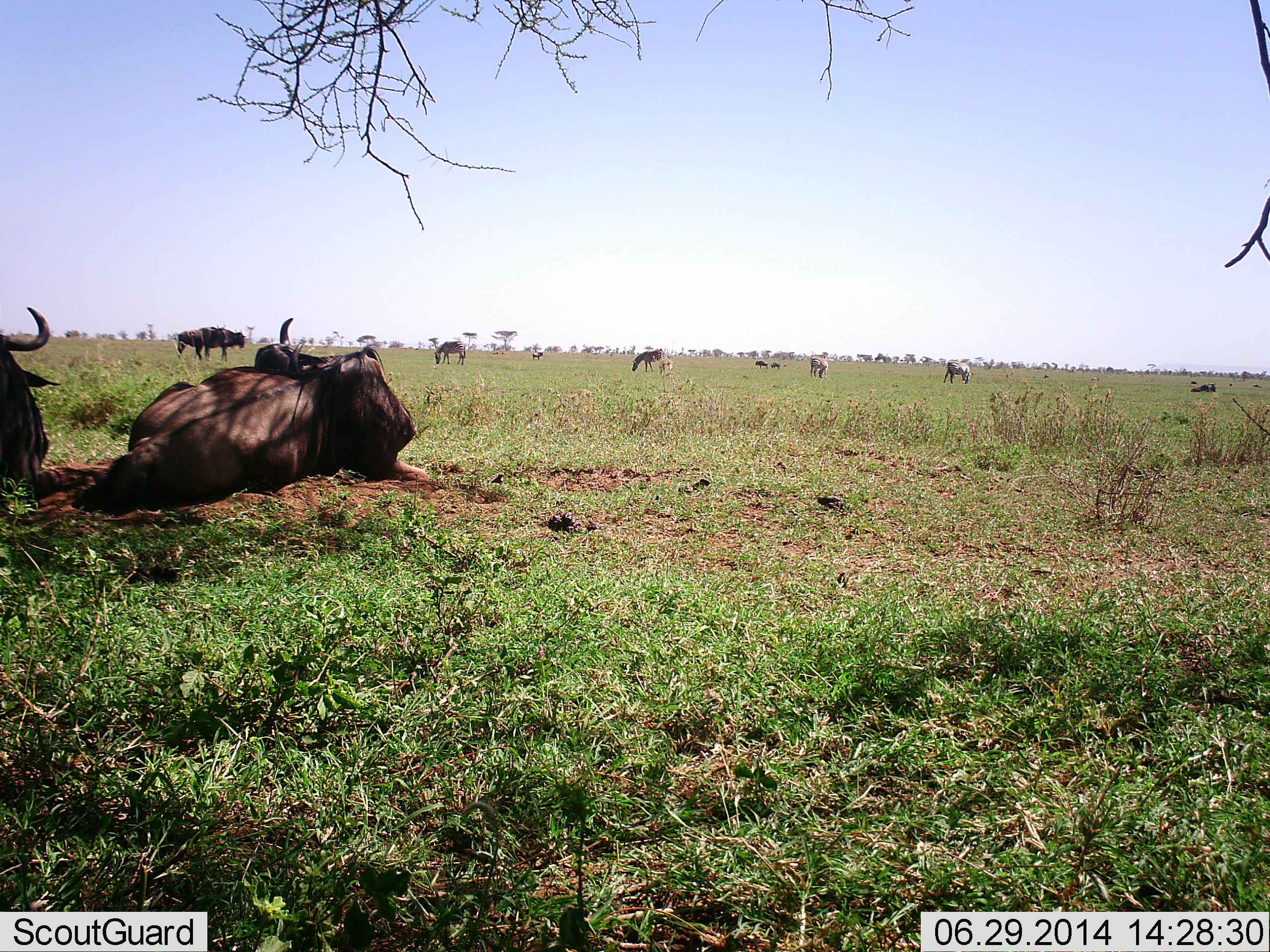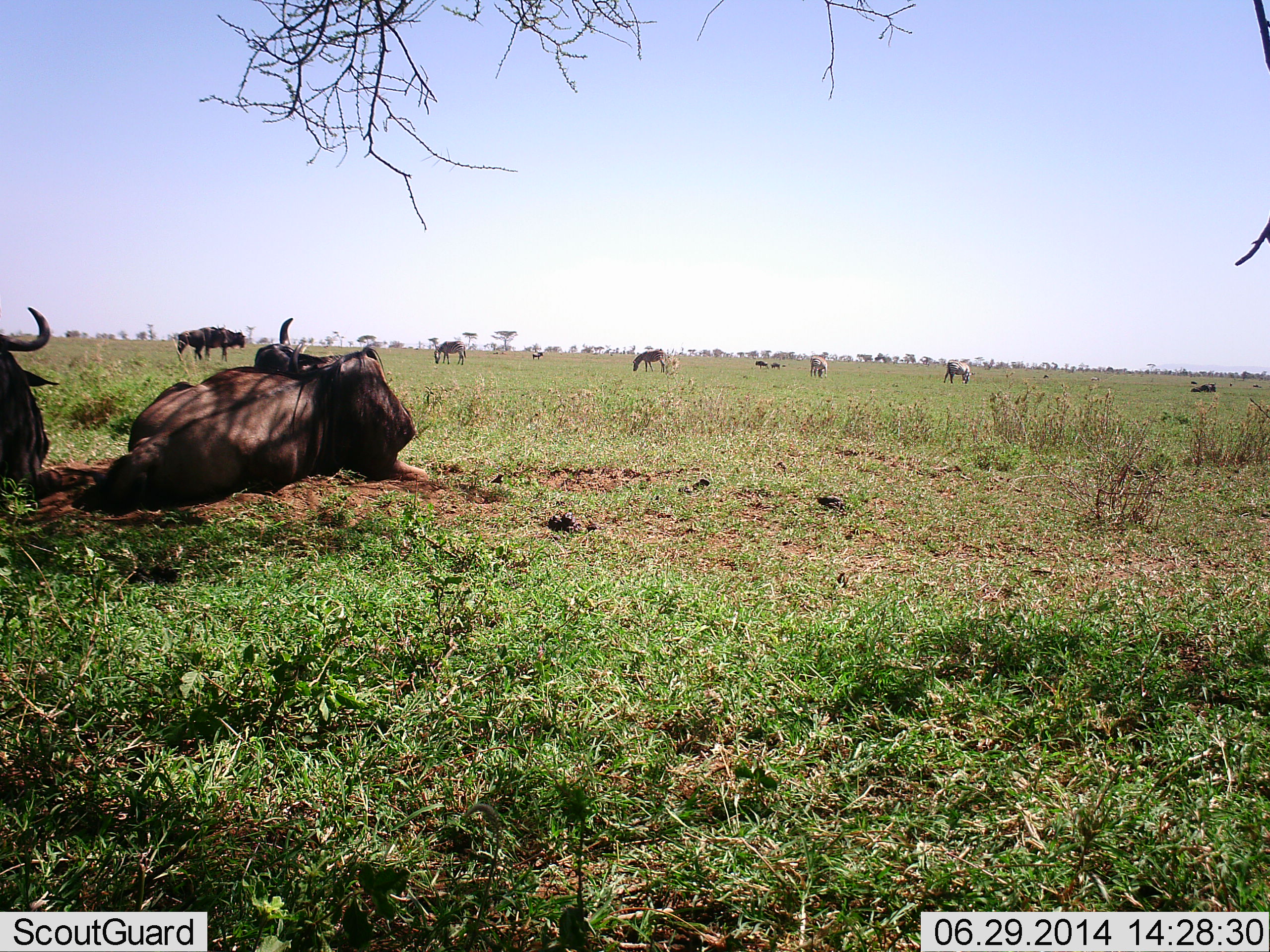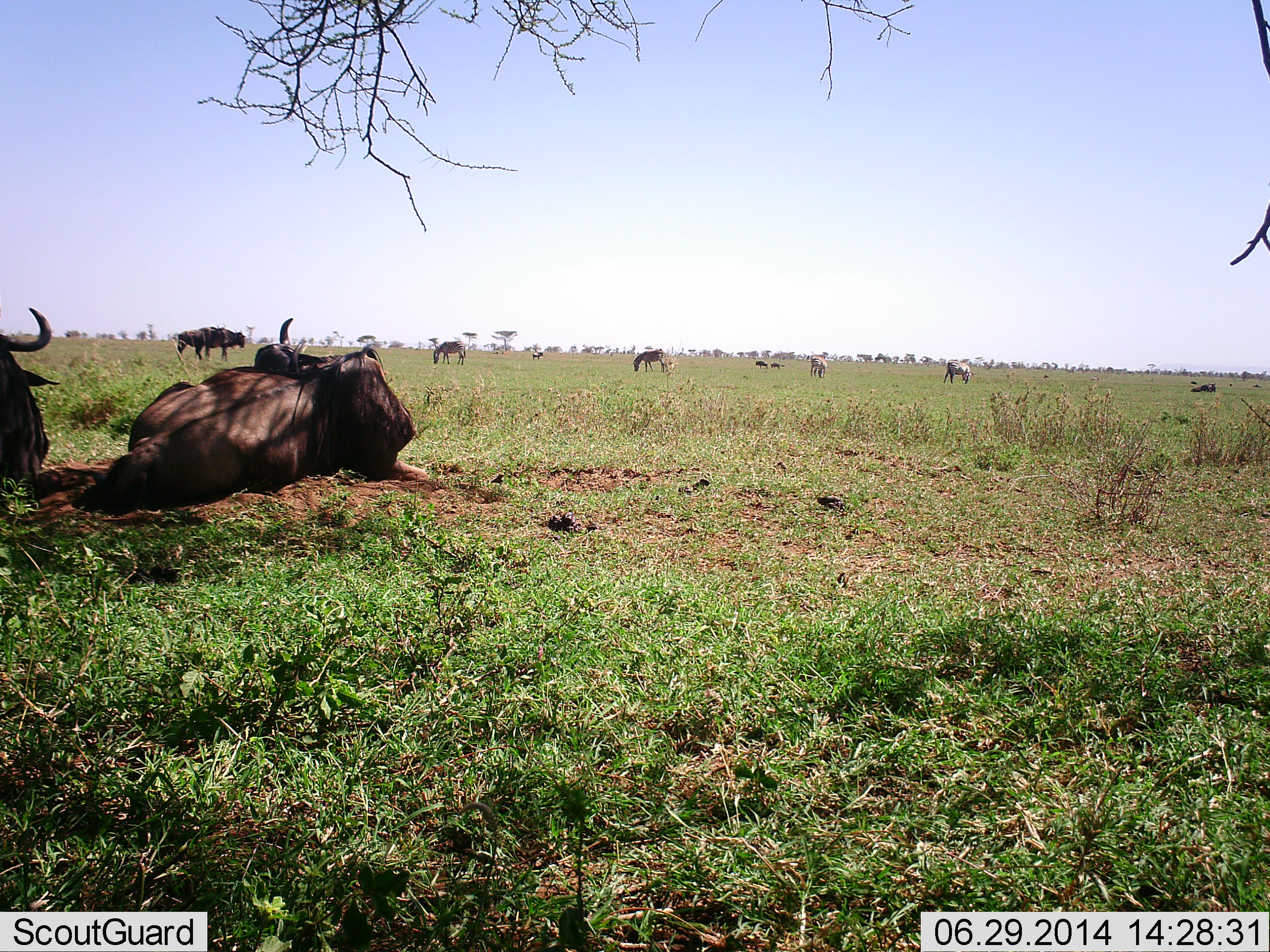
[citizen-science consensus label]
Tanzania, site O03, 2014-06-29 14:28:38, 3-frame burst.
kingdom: Animalia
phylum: Chordata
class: Mammalia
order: Artiodactyla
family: Bovidae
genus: Connochaetes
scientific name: Connochaetes taurinus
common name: blue wildebeest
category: wildebeest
Wildebeest (blue wildebeest) (Connochaetes taurinus), count 7. Behavior (volunteer vote fractions): standing 65%, resting 95%, moving 0%, interacting 0%. Young present (vote fraction): 0%. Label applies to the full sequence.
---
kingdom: Animalia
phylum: Chordata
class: Mammalia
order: Perissodactyla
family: Equidae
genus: Equus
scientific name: Equus quagga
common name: plains zebra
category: zebra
Zebra (plains zebra) (Equus quagga), count 5. Behavior (volunteer vote fractions): standing 20%, resting 0%, moving 10%, interacting 0%. Young present (vote fraction): 0%. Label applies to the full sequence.